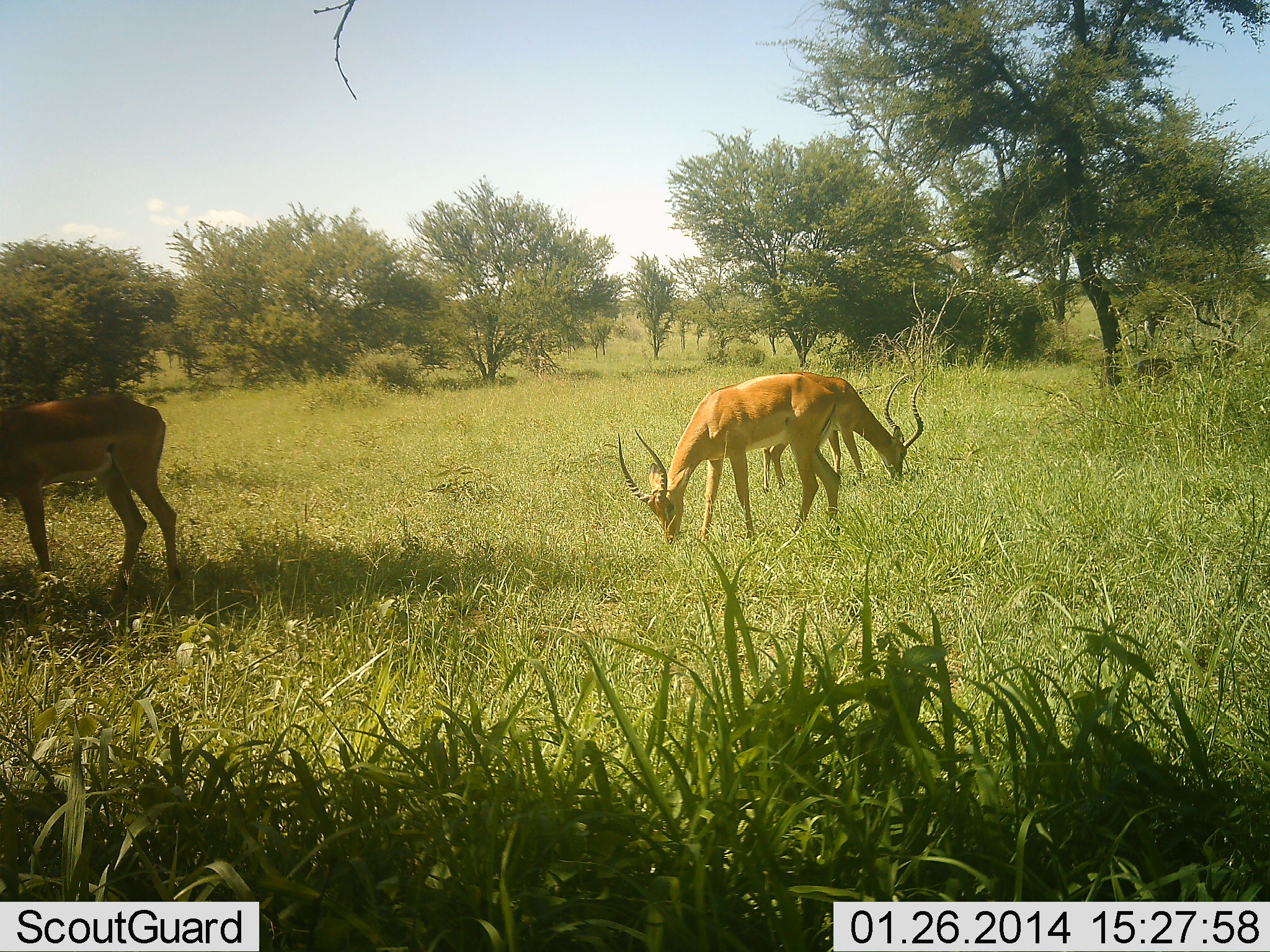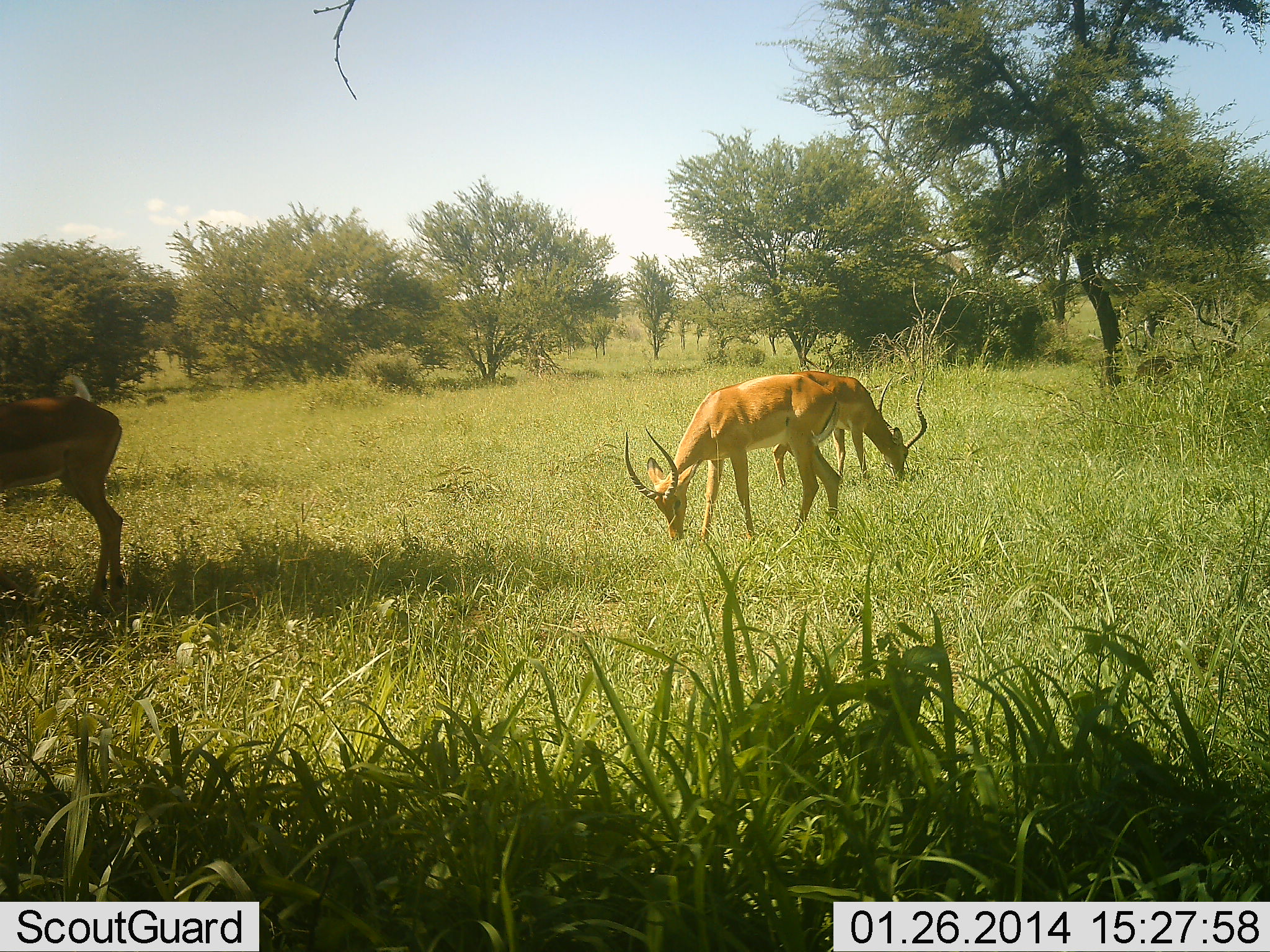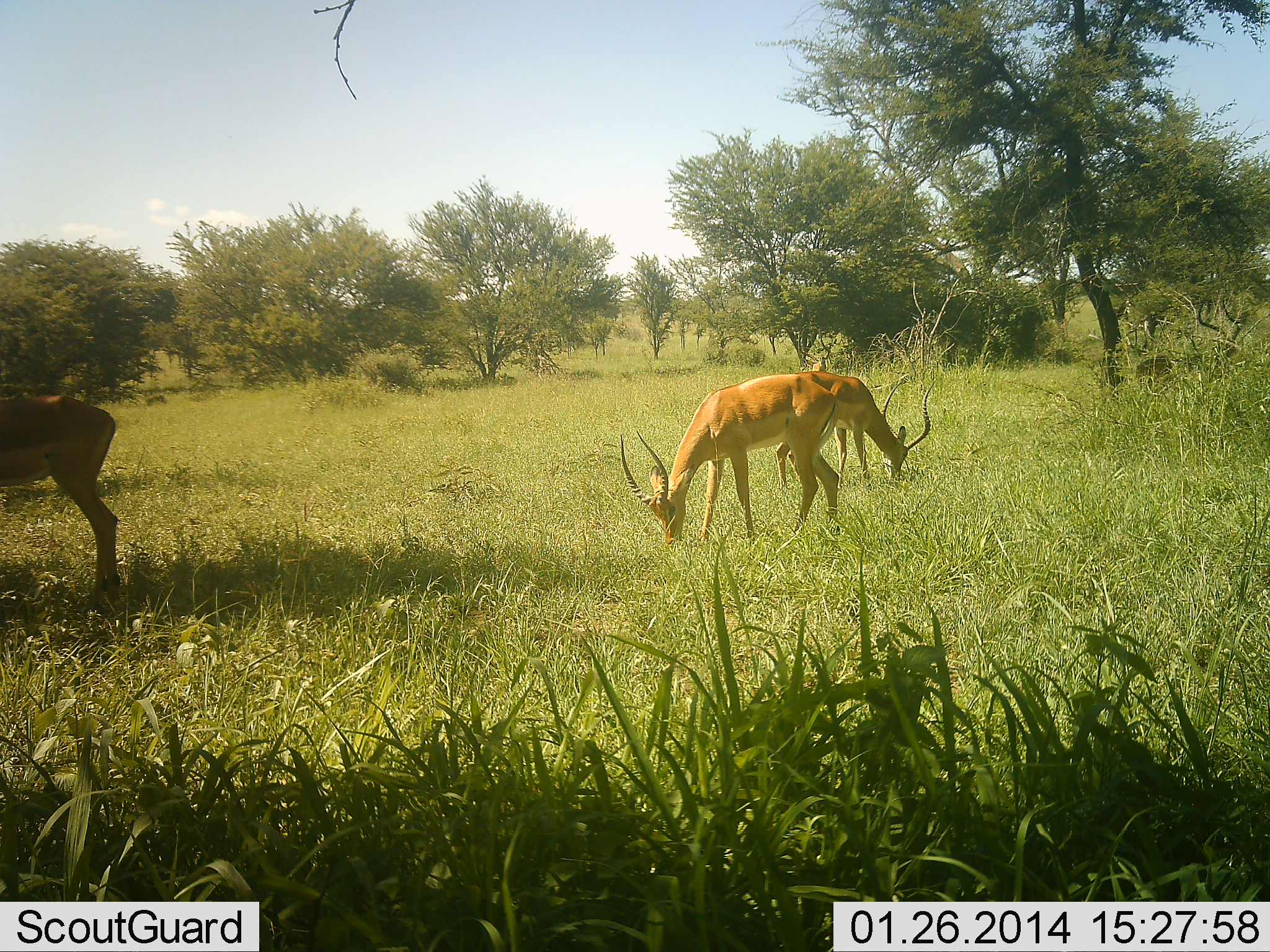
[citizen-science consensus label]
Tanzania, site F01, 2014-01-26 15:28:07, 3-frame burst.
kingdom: Animalia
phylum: Chordata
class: Mammalia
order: Artiodactyla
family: Bovidae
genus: Aepyceros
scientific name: Aepyceros melampus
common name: impala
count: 3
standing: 40%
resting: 0%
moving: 0%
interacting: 0%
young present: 0%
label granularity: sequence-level